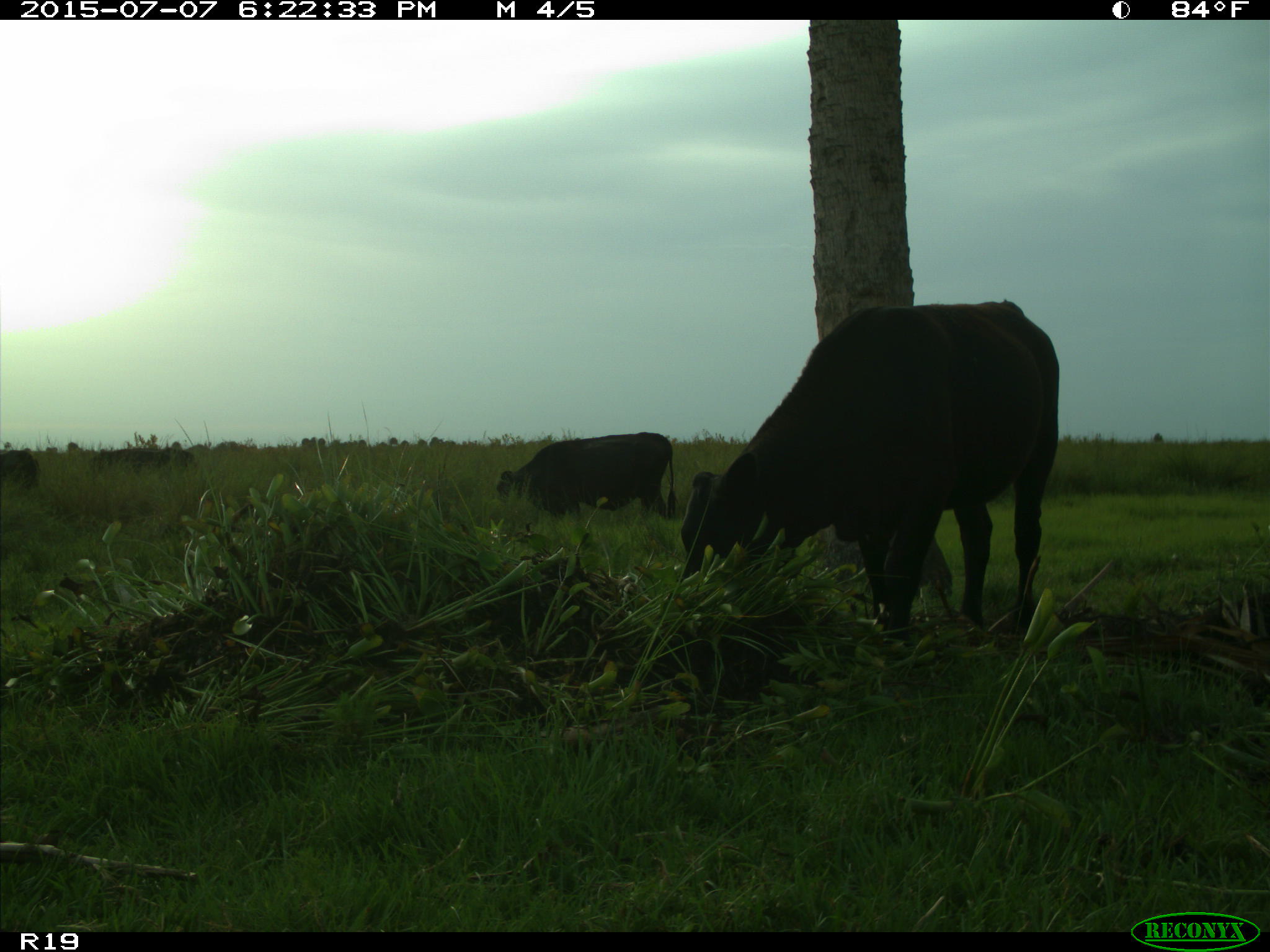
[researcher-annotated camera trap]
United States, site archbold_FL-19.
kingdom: Animalia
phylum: Chordata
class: Mammalia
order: Artiodactyla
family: Bovidae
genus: Bos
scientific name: Bos taurus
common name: domestic cow